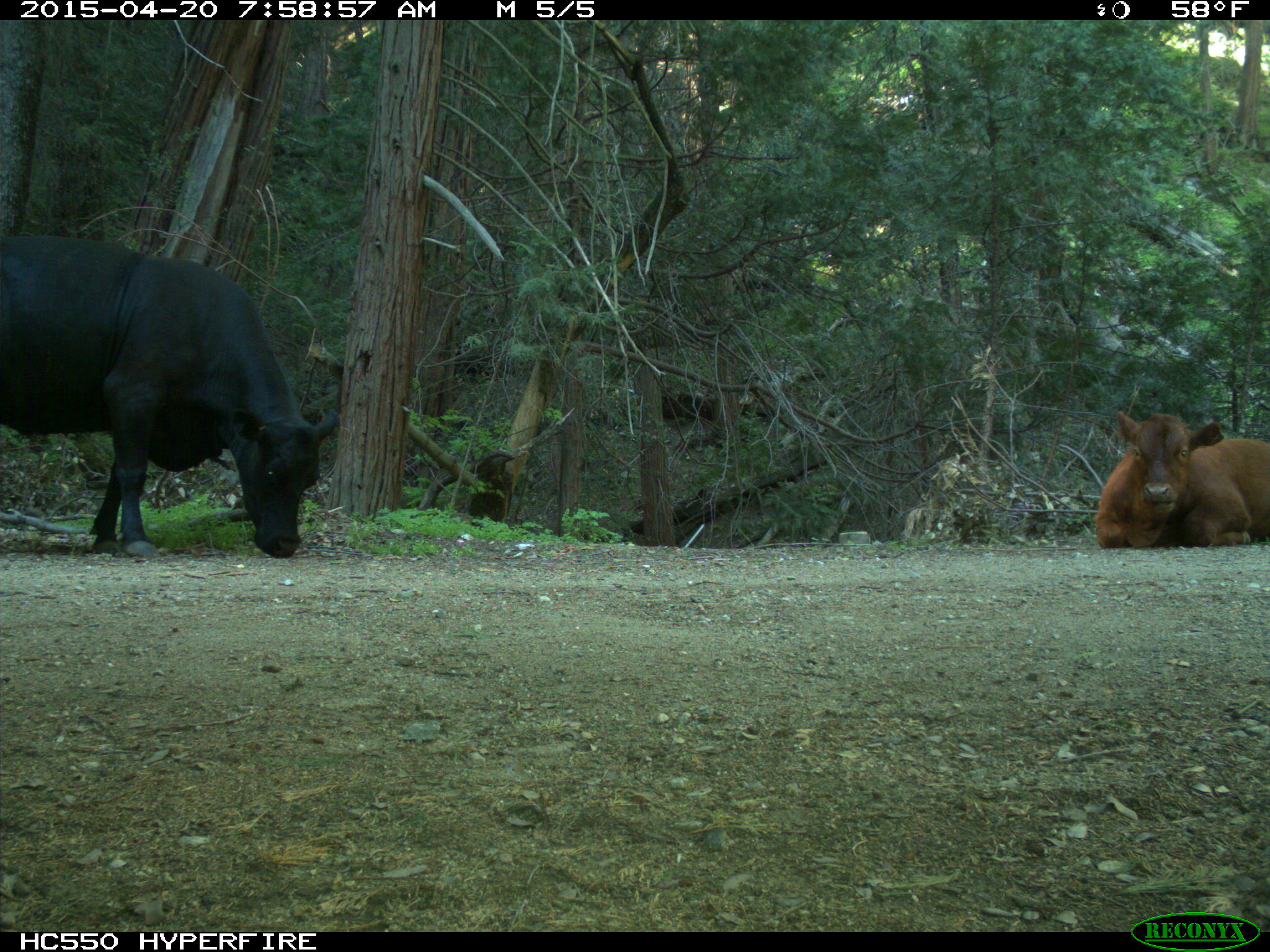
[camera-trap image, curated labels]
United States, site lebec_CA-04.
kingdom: Animalia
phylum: Chordata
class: Mammalia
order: Artiodactyla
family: Bovidae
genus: Bos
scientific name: Bos taurus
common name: domestic cow